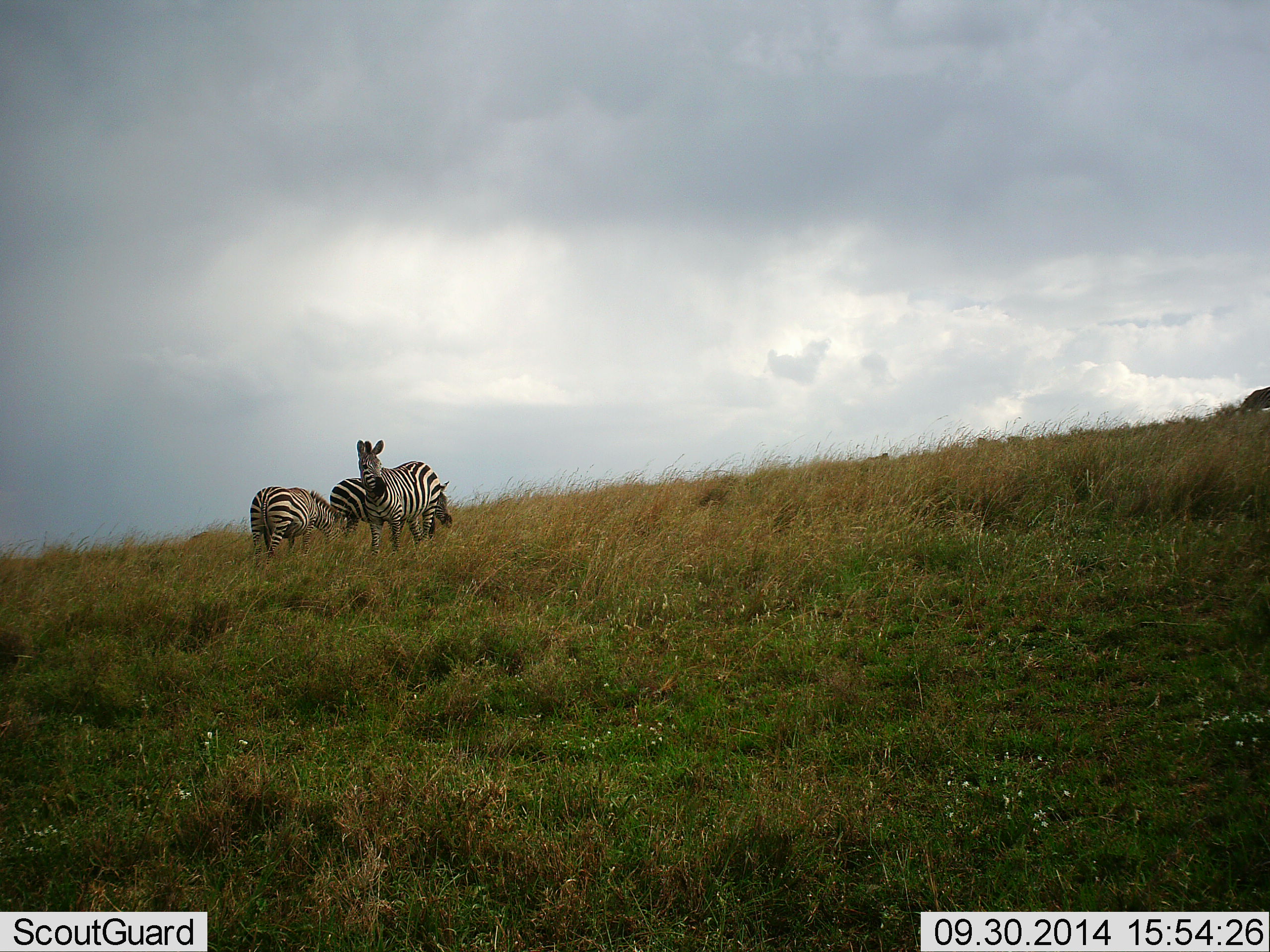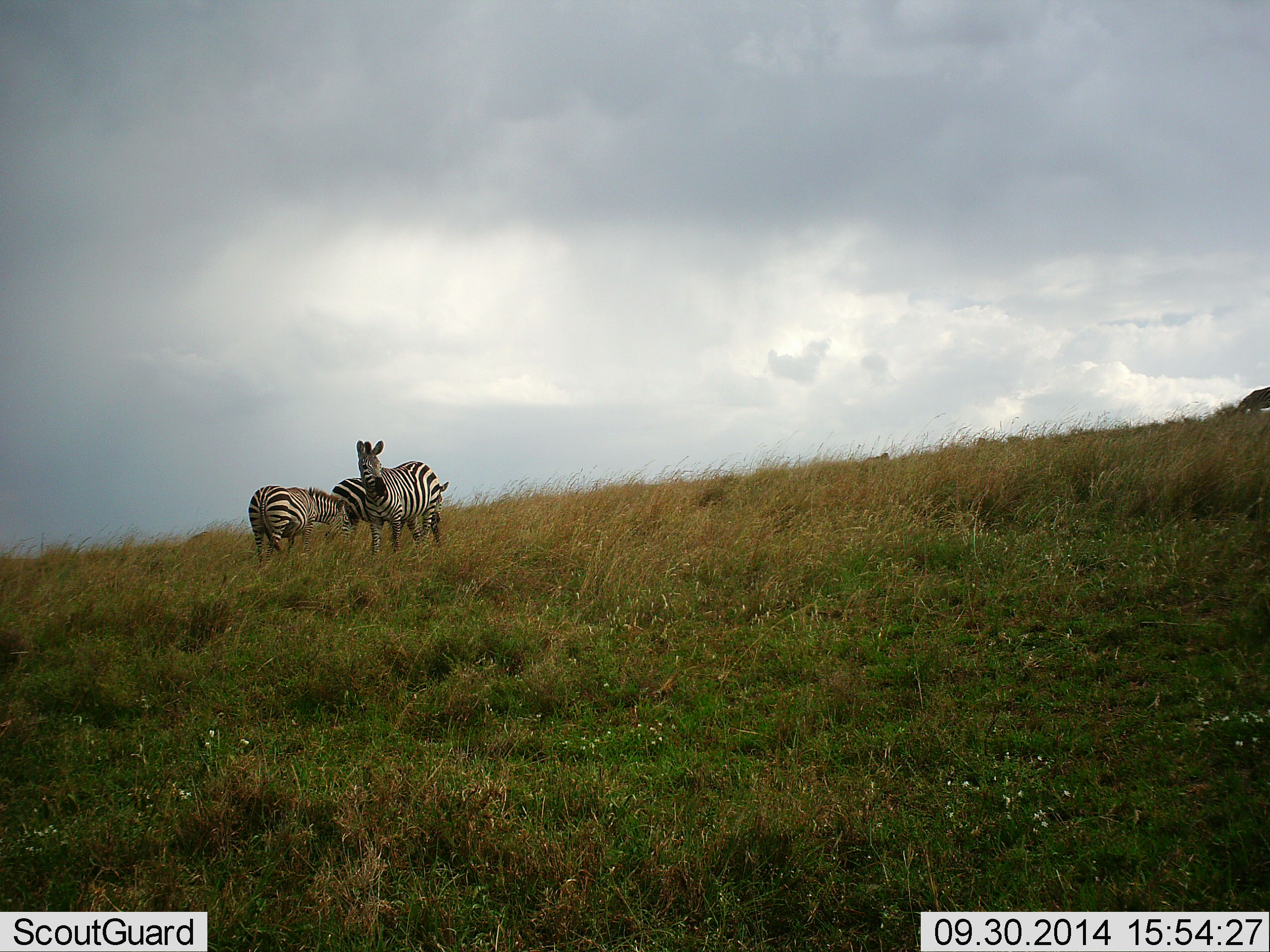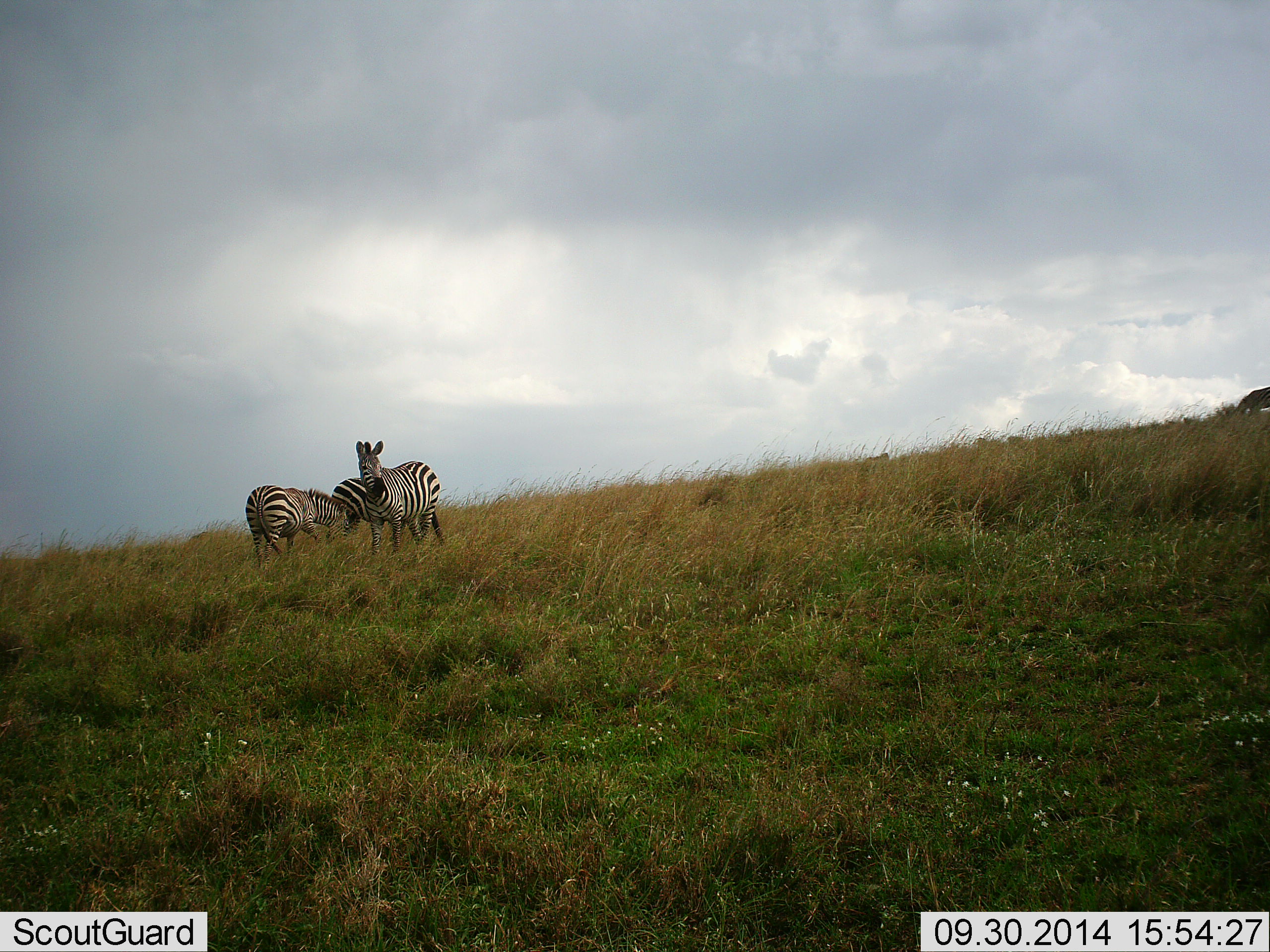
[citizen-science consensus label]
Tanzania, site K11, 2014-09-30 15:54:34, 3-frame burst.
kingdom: Animalia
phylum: Chordata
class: Mammalia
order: Perissodactyla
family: Equidae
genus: Equus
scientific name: Equus quagga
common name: plains zebra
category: zebra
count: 3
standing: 89%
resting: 0%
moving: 0%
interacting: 11%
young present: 0%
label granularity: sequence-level